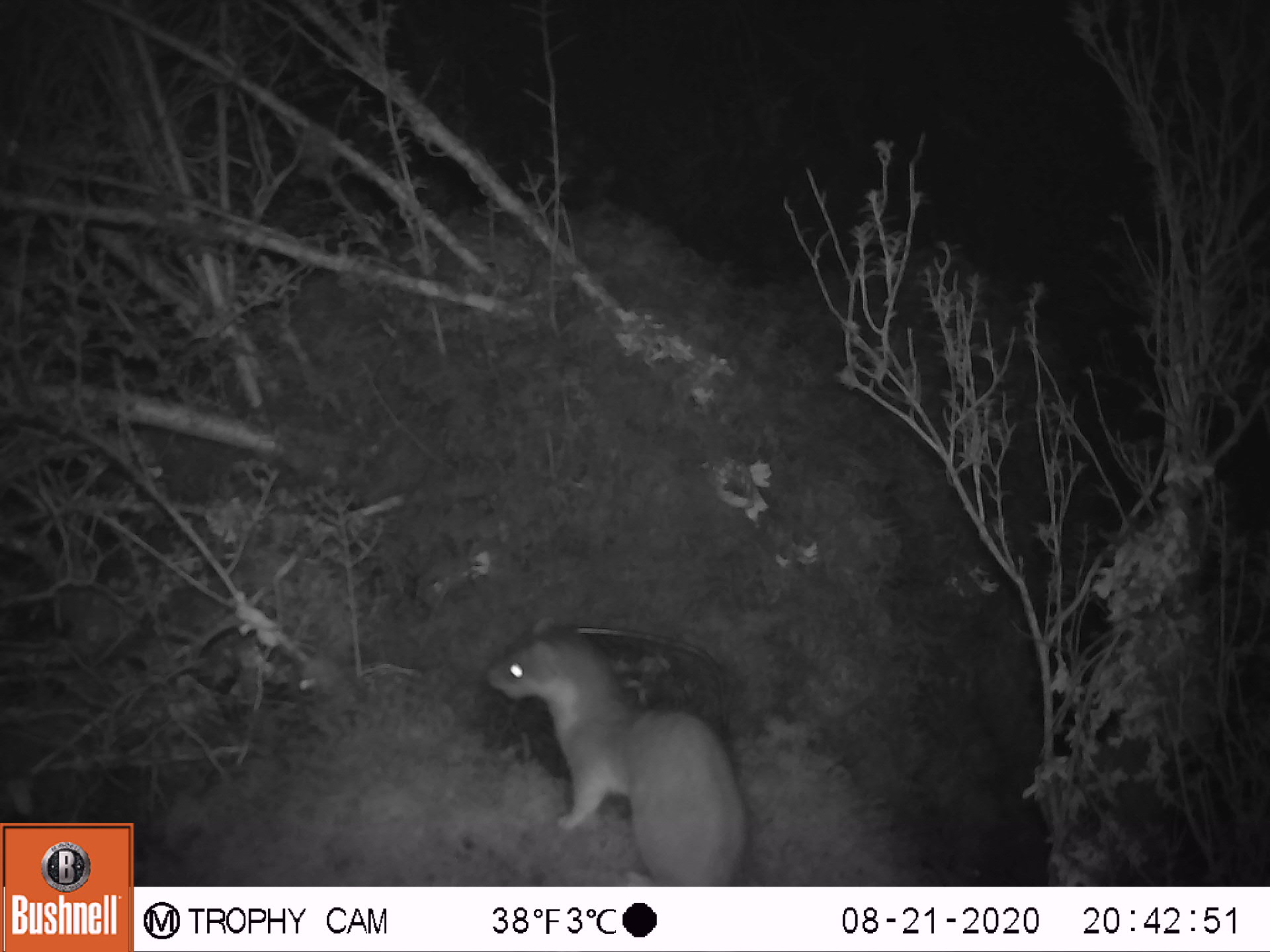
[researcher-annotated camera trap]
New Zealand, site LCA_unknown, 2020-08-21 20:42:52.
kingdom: Animalia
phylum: Chordata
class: Mammalia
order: Carnivora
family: Mustelidae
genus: Mustela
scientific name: Mustela erminea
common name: stoat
Stoat (Mustela erminea).